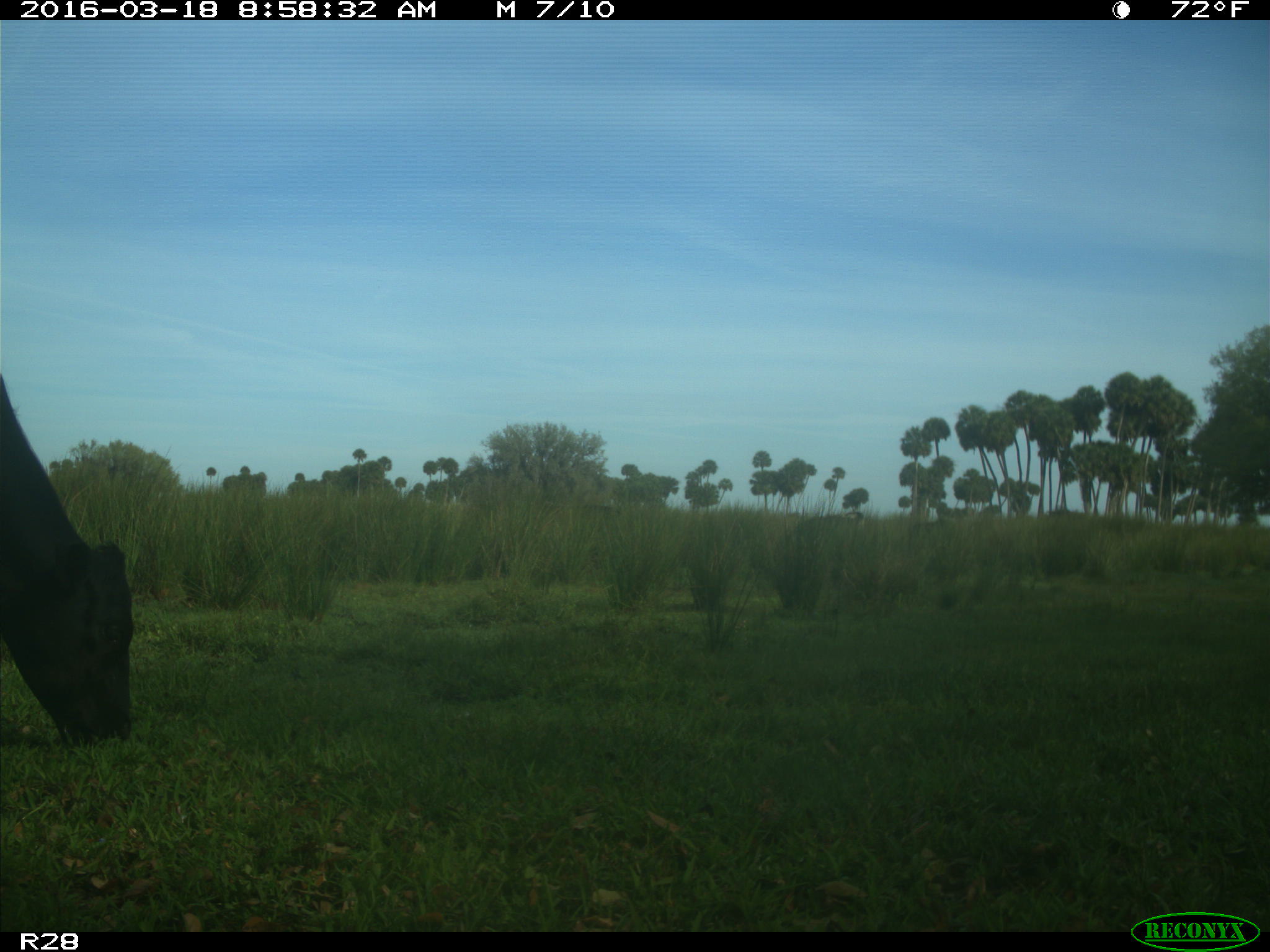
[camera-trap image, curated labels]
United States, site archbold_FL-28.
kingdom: Animalia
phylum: Chordata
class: Mammalia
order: Artiodactyla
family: Bovidae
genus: Bos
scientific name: Bos taurus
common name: domestic cow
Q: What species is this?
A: Bos taurus (domestic cow).